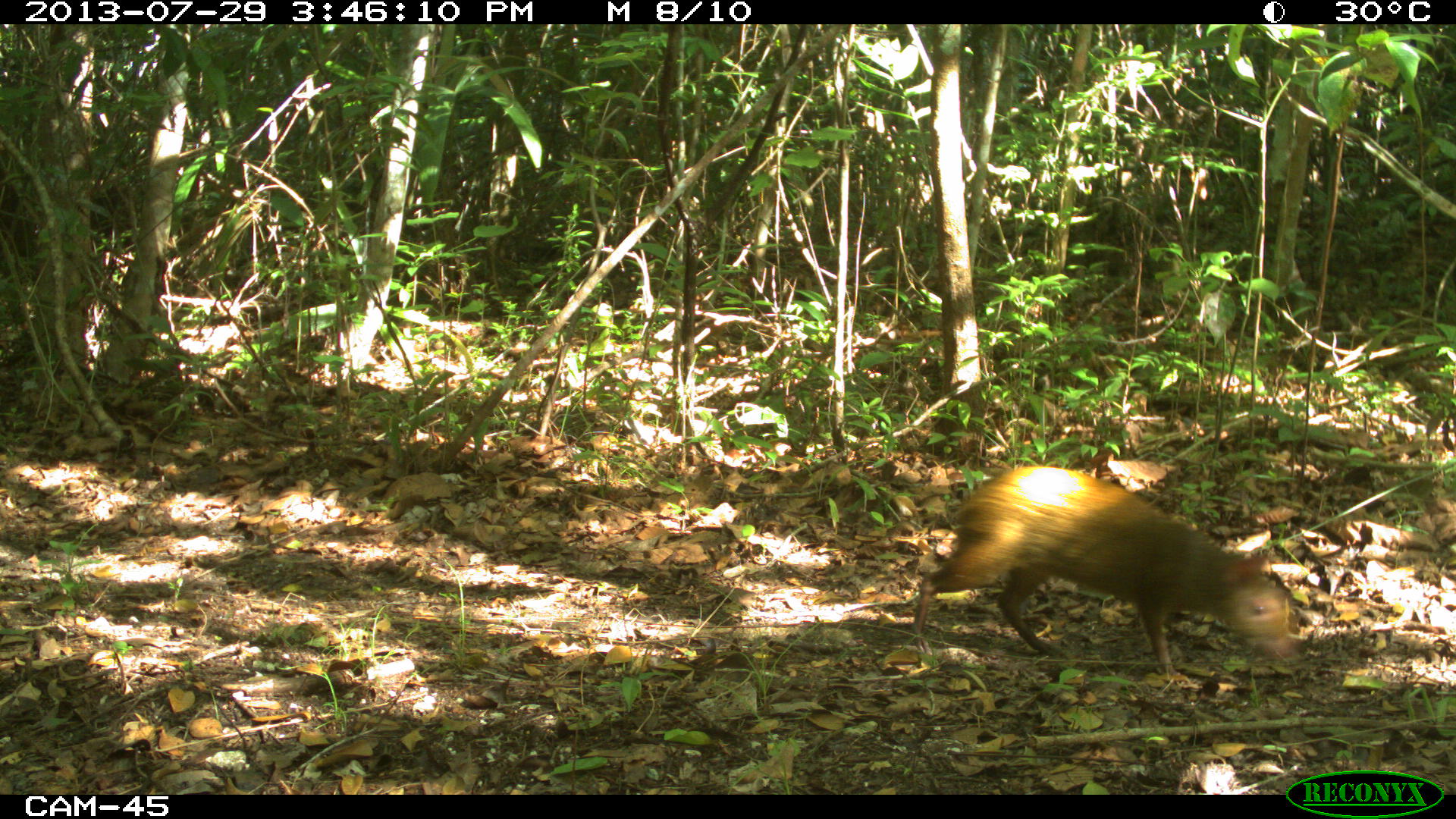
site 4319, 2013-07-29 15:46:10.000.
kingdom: Animalia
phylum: Chordata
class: Mammalia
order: Rodentia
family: Dasyproctidae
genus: Dasyprocta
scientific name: Dasyprocta punctata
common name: central american agouti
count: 1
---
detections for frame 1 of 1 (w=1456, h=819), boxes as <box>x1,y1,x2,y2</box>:
dasyprocta punctata: <box>903,465,1298,690</box>